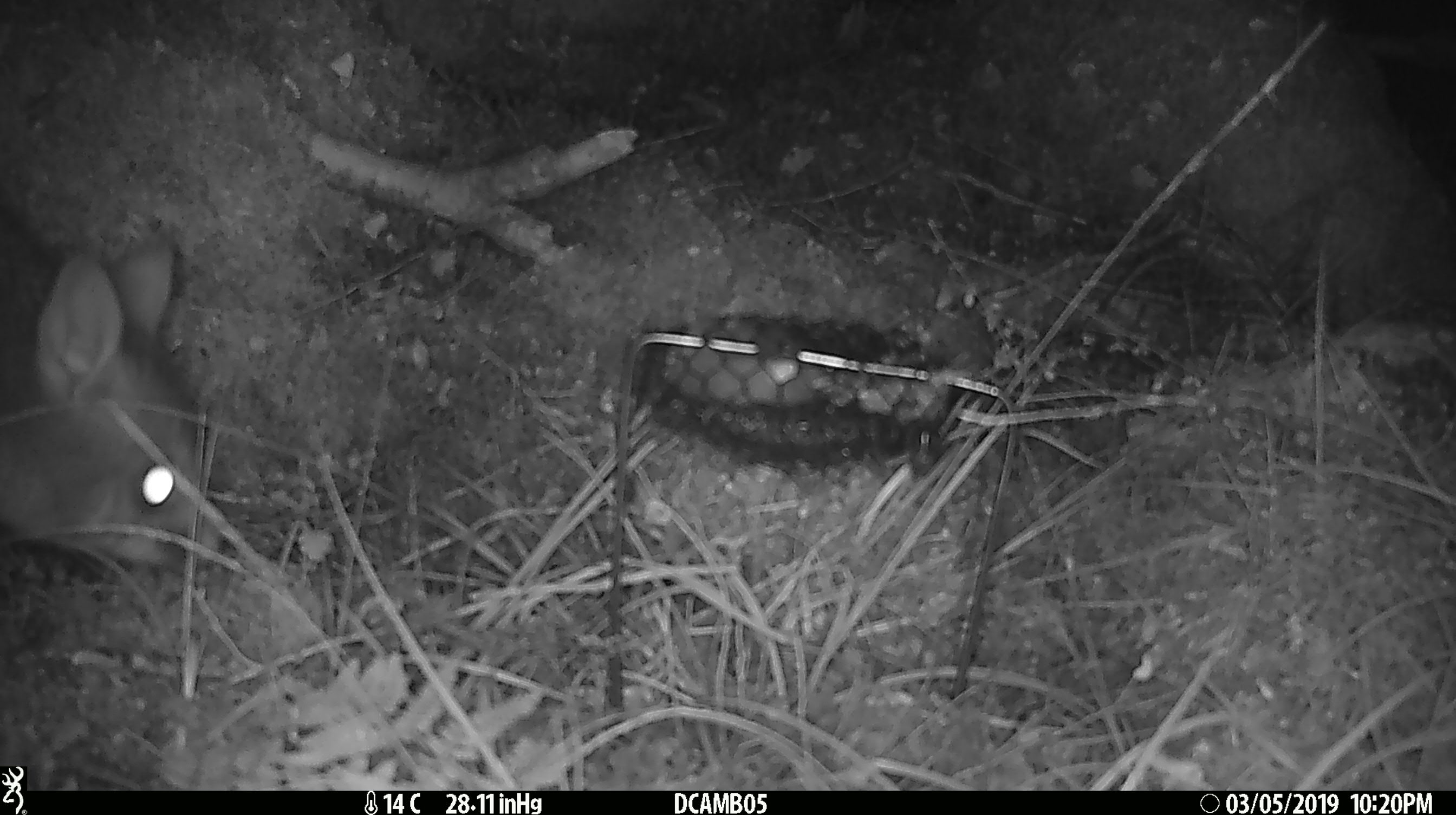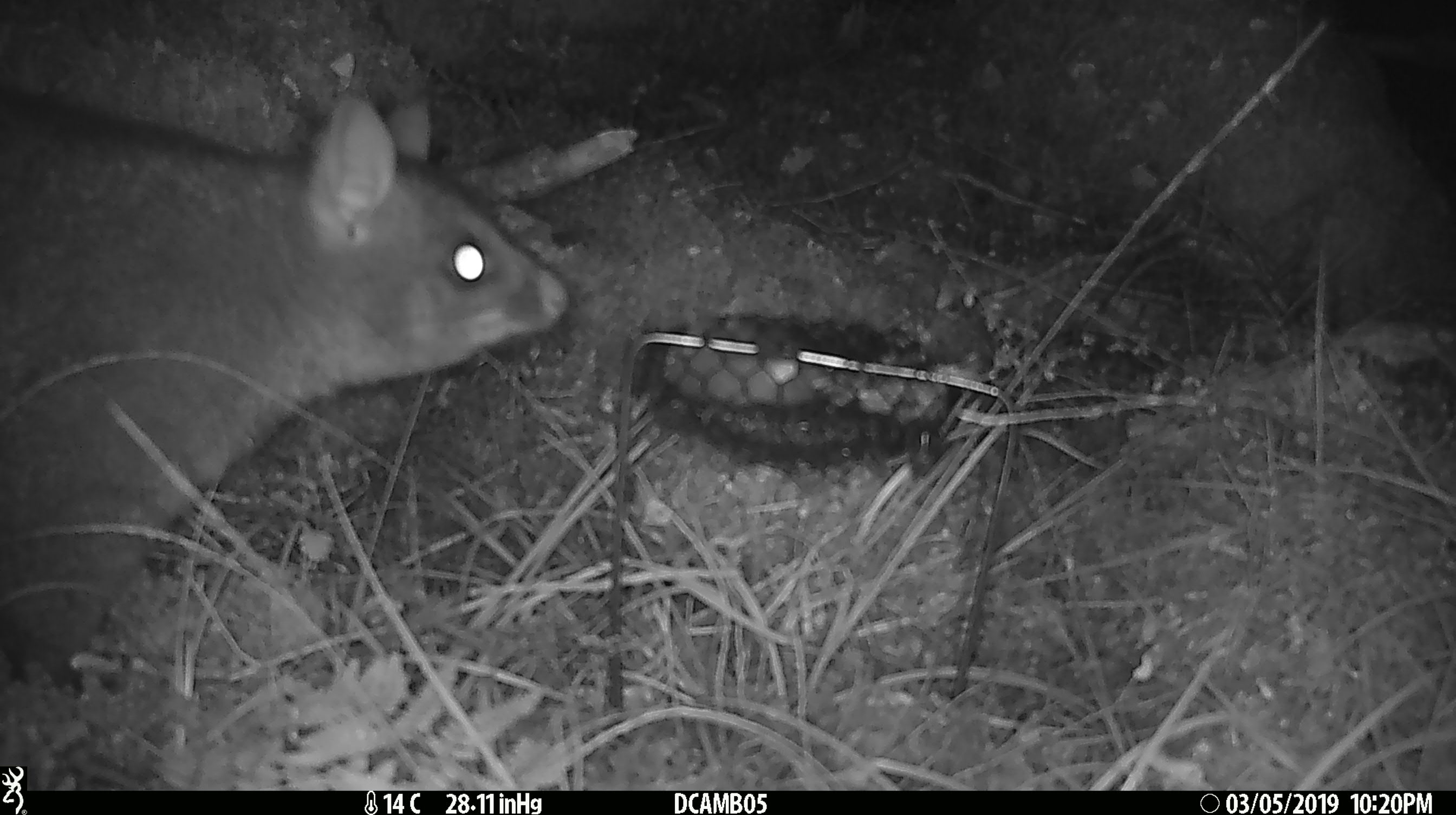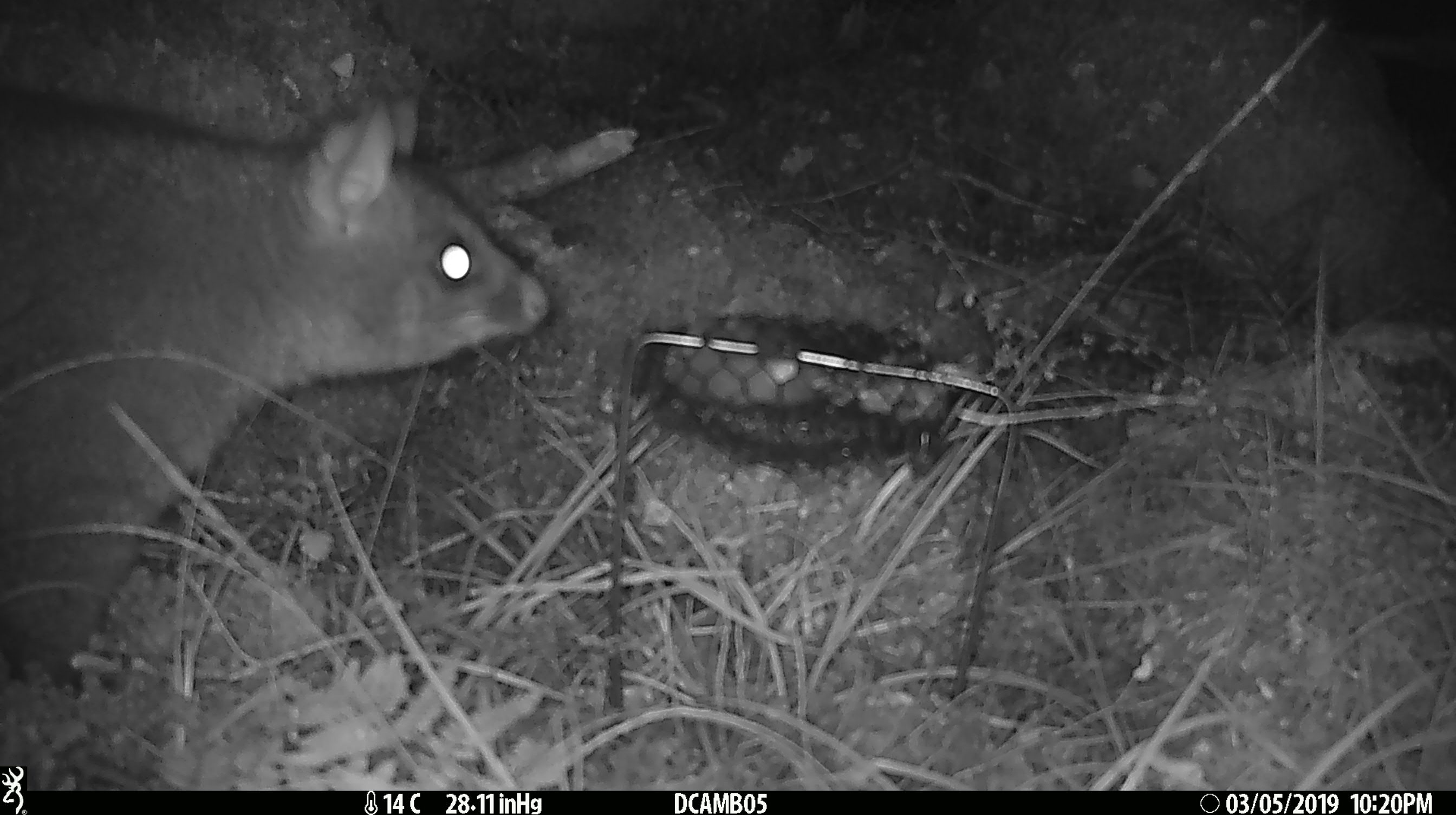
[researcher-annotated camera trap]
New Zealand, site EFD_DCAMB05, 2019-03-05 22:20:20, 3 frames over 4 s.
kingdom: Animalia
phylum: Chordata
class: Mammalia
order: Diprotodontia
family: Phalangeridae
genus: Trichosurus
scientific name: Trichosurus vulpecula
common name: common brushtail possum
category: possum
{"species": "possum (common brushtail possum) (Trichosurus vulpecula)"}